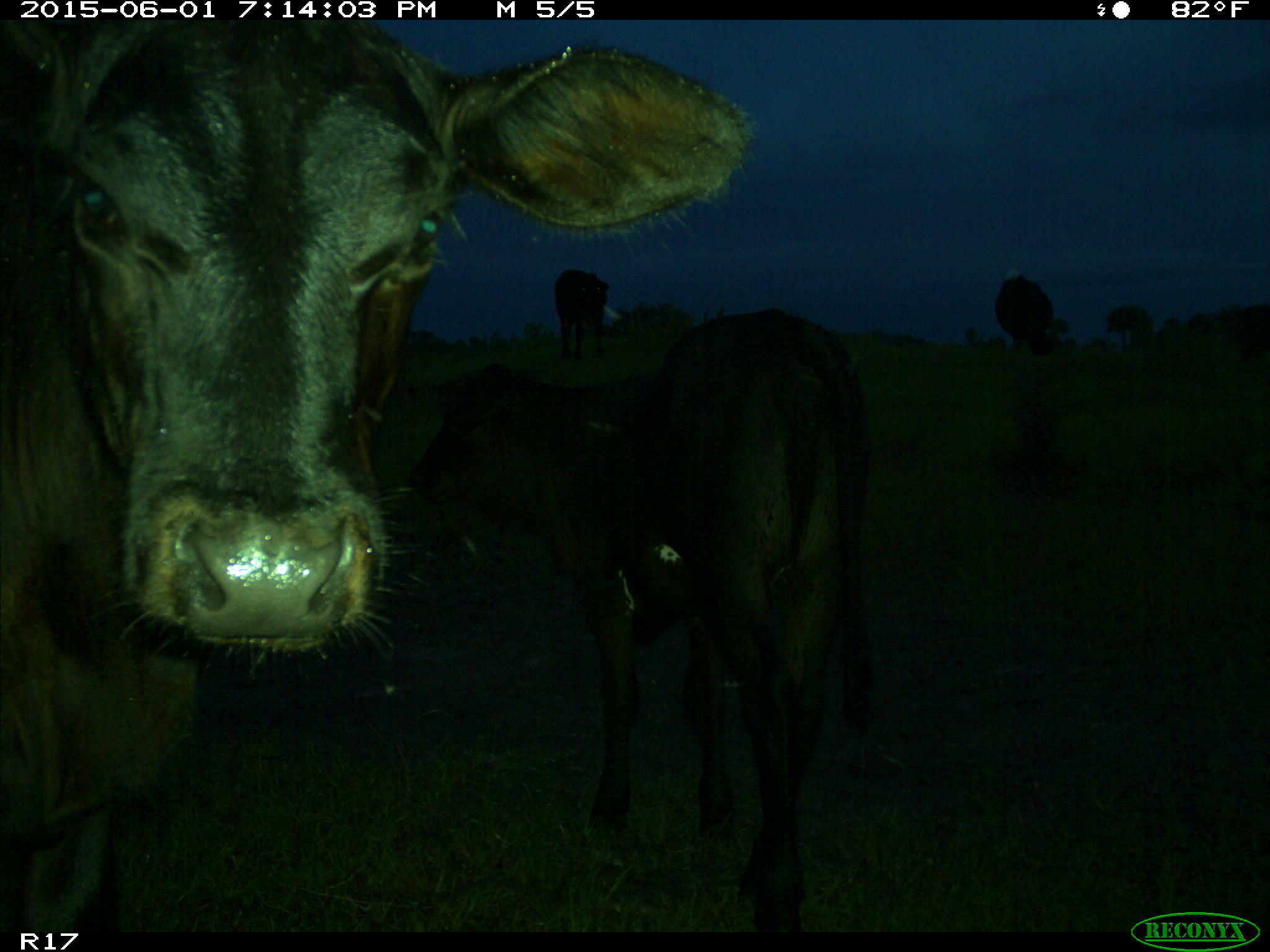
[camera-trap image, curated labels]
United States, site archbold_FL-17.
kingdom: Animalia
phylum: Chordata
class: Mammalia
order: Artiodactyla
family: Bovidae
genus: Bos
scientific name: Bos taurus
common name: domestic cow